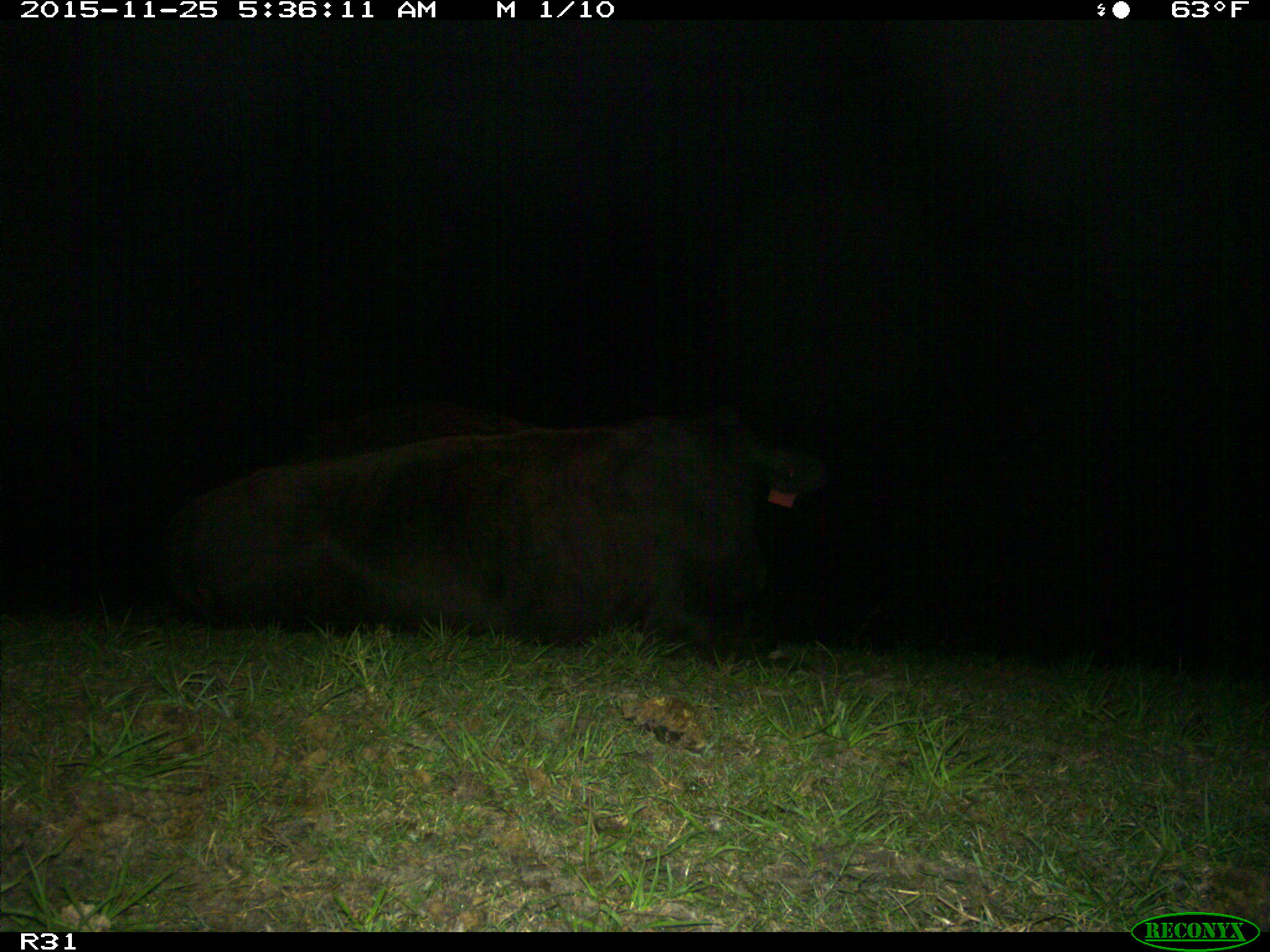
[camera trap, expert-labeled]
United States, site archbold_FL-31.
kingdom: Animalia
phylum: Chordata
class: Mammalia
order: Artiodactyla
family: Bovidae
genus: Bos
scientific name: Bos taurus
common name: domestic cow